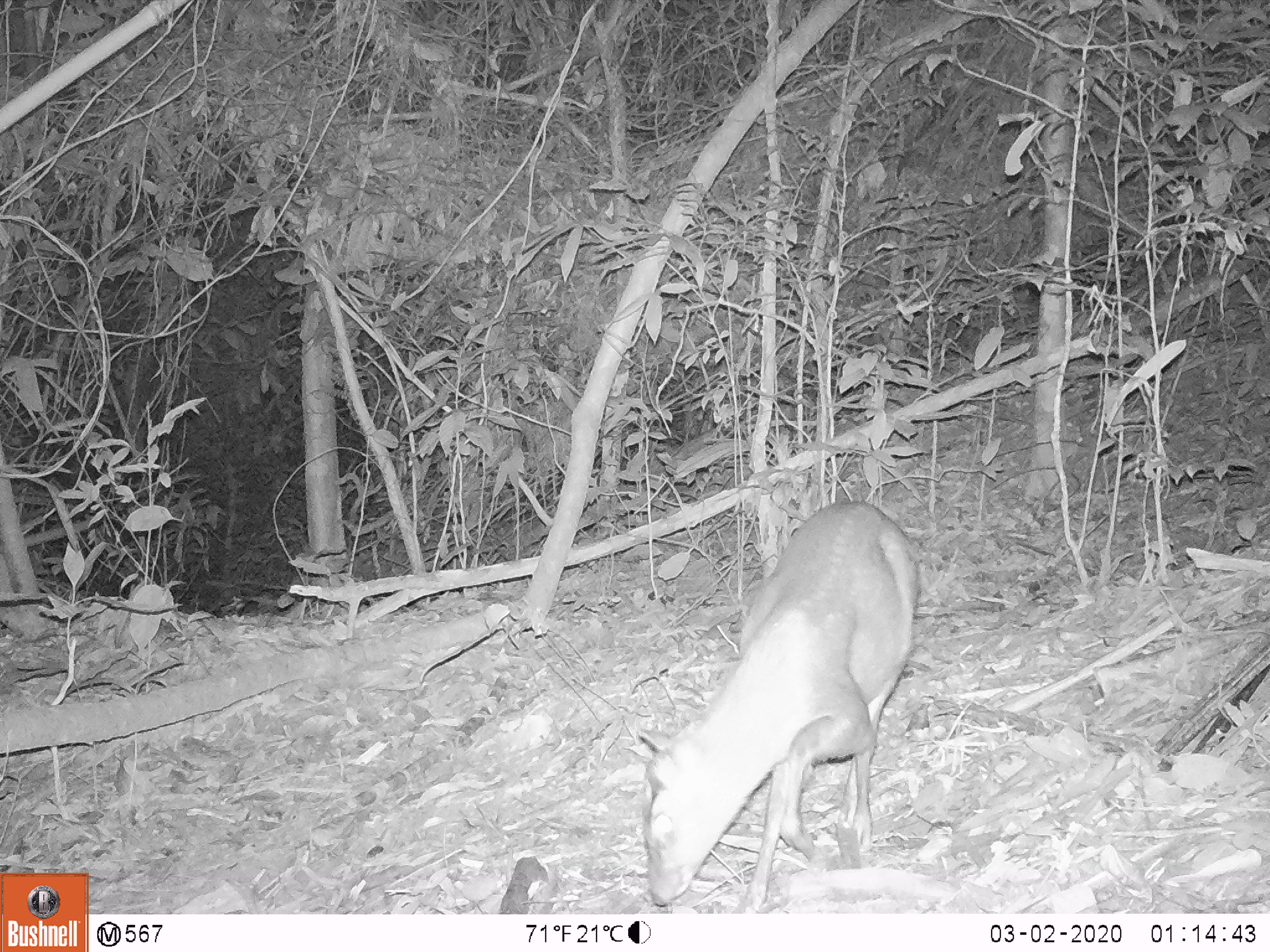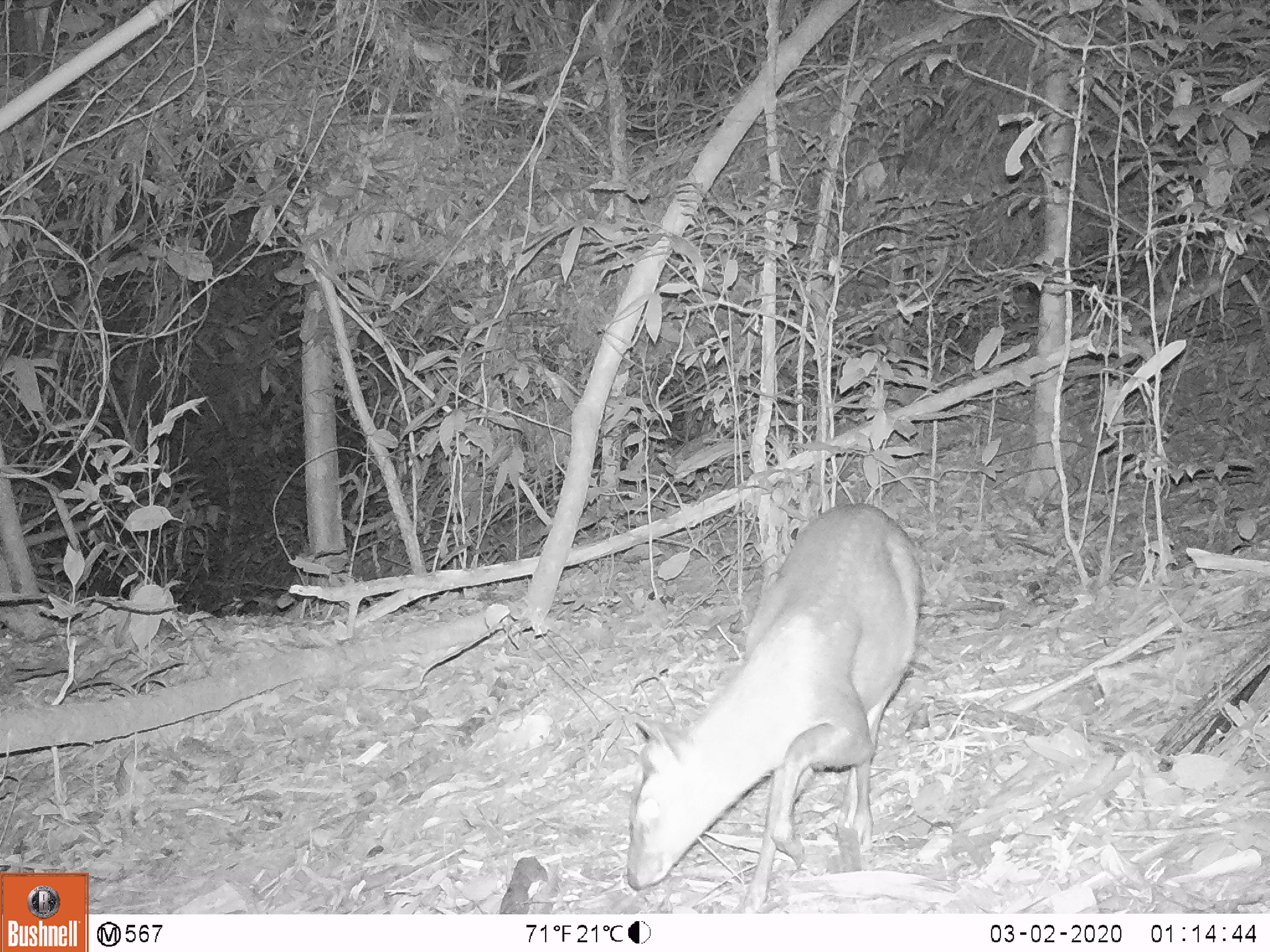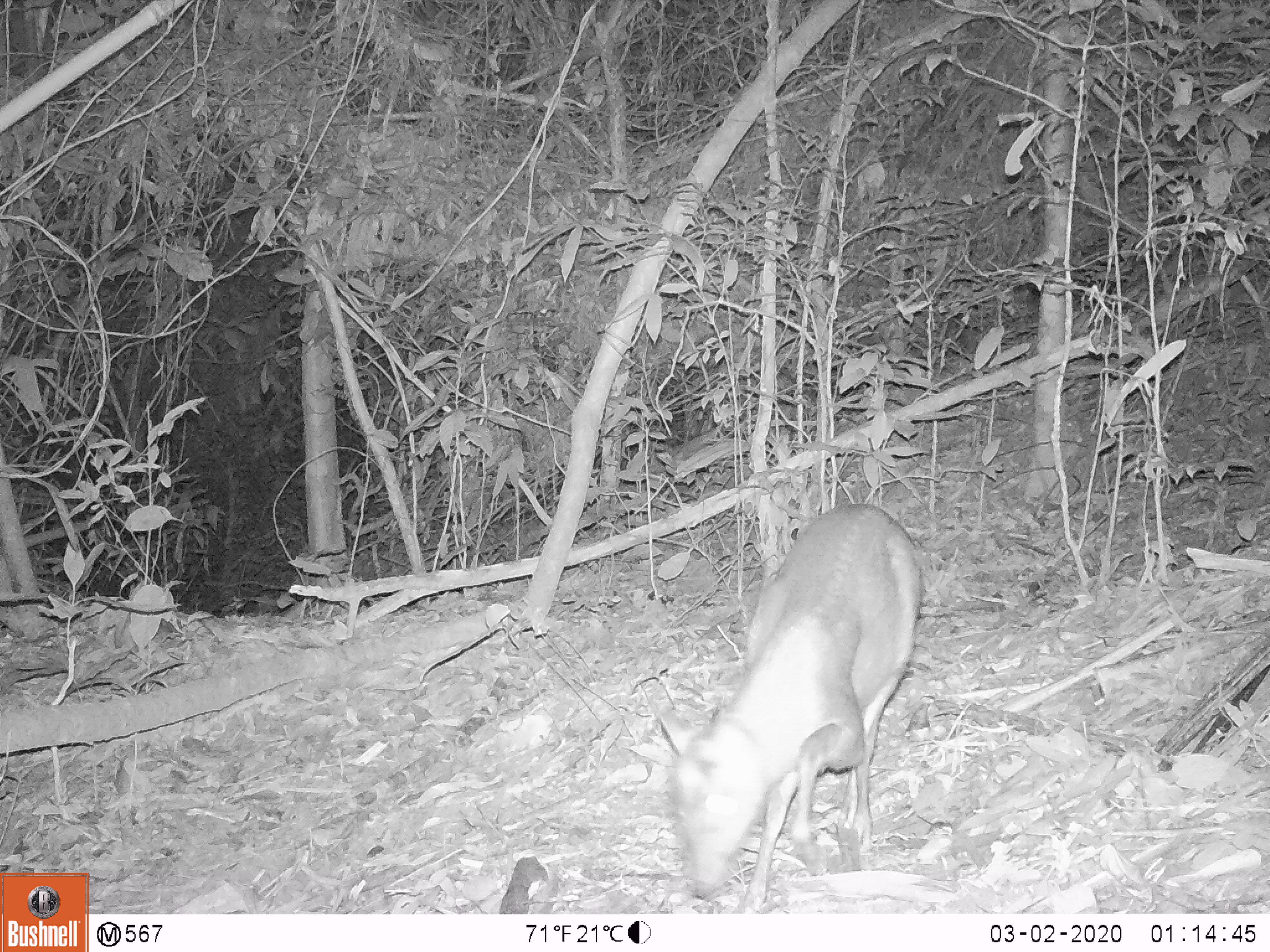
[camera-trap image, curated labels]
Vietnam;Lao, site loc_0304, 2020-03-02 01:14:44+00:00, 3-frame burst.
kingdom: Animalia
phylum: Chordata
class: Mammalia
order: Artiodactyla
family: Cervidae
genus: Muntiacus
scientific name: Muntiacus rooseveltorum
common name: roosevelt's muntjac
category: roosevelts muntjac group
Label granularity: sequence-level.